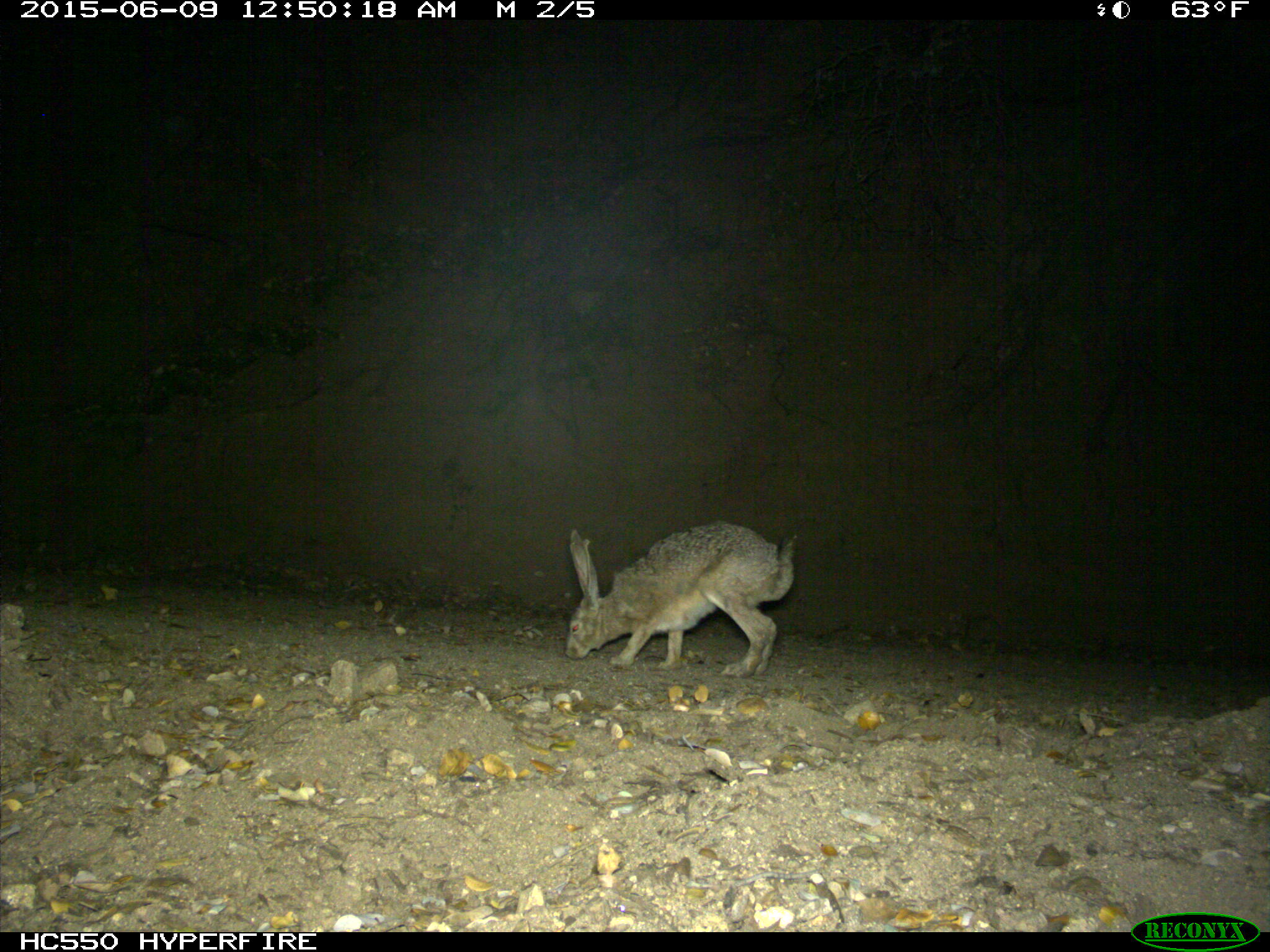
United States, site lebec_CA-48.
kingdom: Animalia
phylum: Chordata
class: Mammalia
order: Lagomorpha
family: Leporidae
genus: Lepus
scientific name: Lepus californicus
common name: black-tailed jackrabbit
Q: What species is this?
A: Lepus californicus (black-tailed jackrabbit).